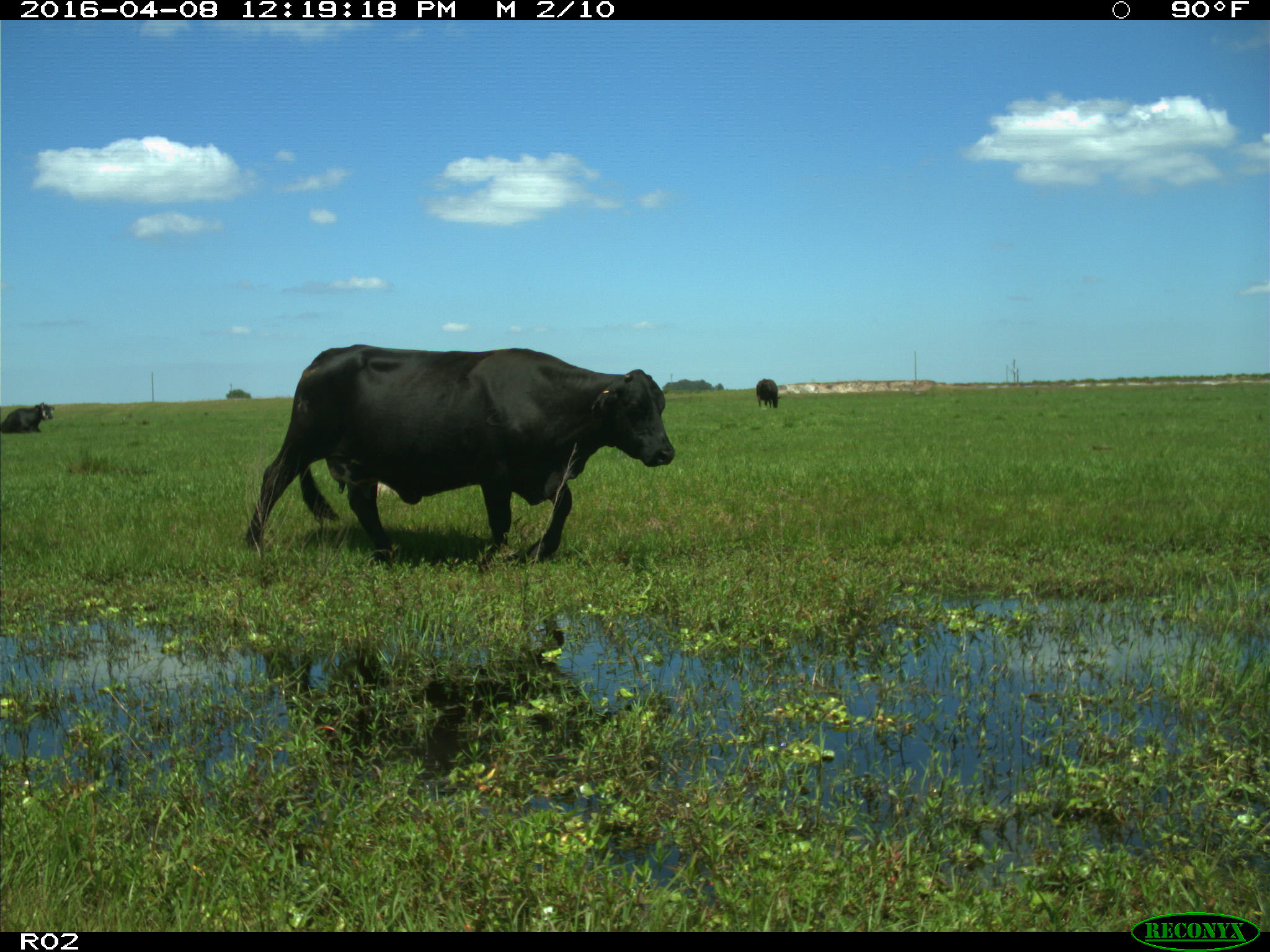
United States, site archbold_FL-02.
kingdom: Animalia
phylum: Chordata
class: Mammalia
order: Artiodactyla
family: Bovidae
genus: Bos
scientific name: Bos taurus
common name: domestic cow